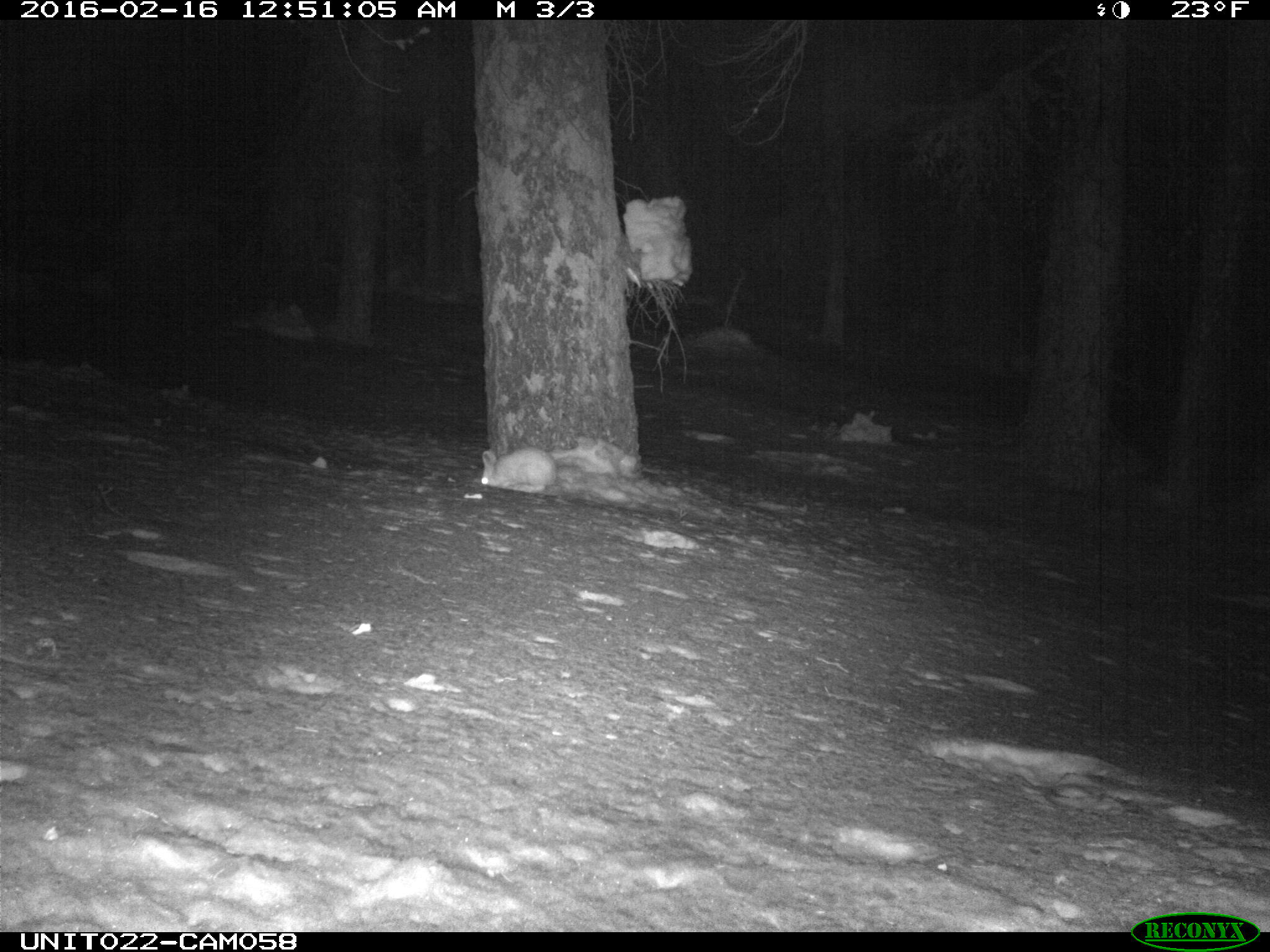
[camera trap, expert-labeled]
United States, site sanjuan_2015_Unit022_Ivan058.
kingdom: Animalia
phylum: Chordata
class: Mammalia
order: Lagomorpha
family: Leporidae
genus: Lepus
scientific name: Lepus americanus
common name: snowshoe hare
Lepus americanus (snowshoe hare).